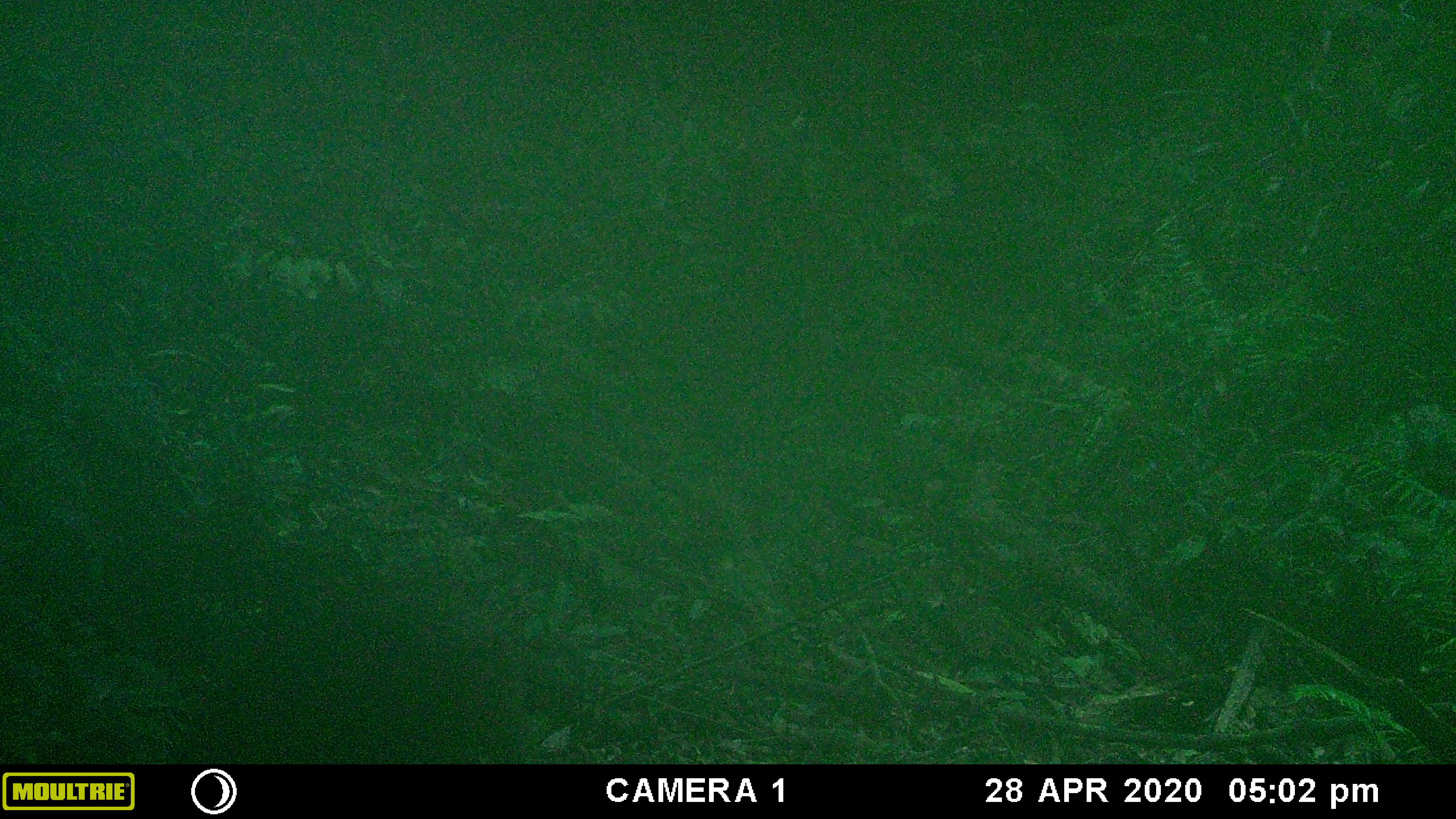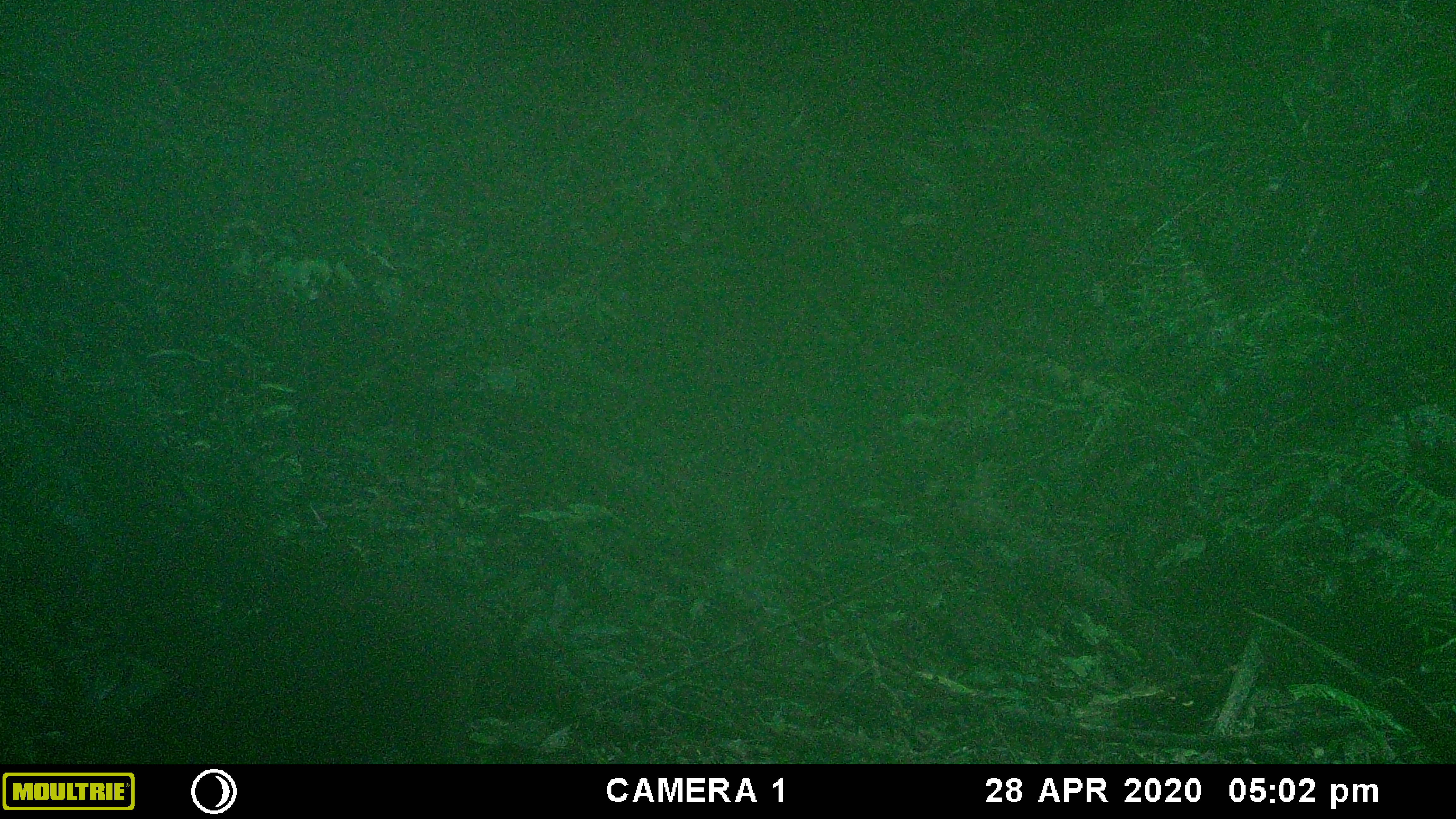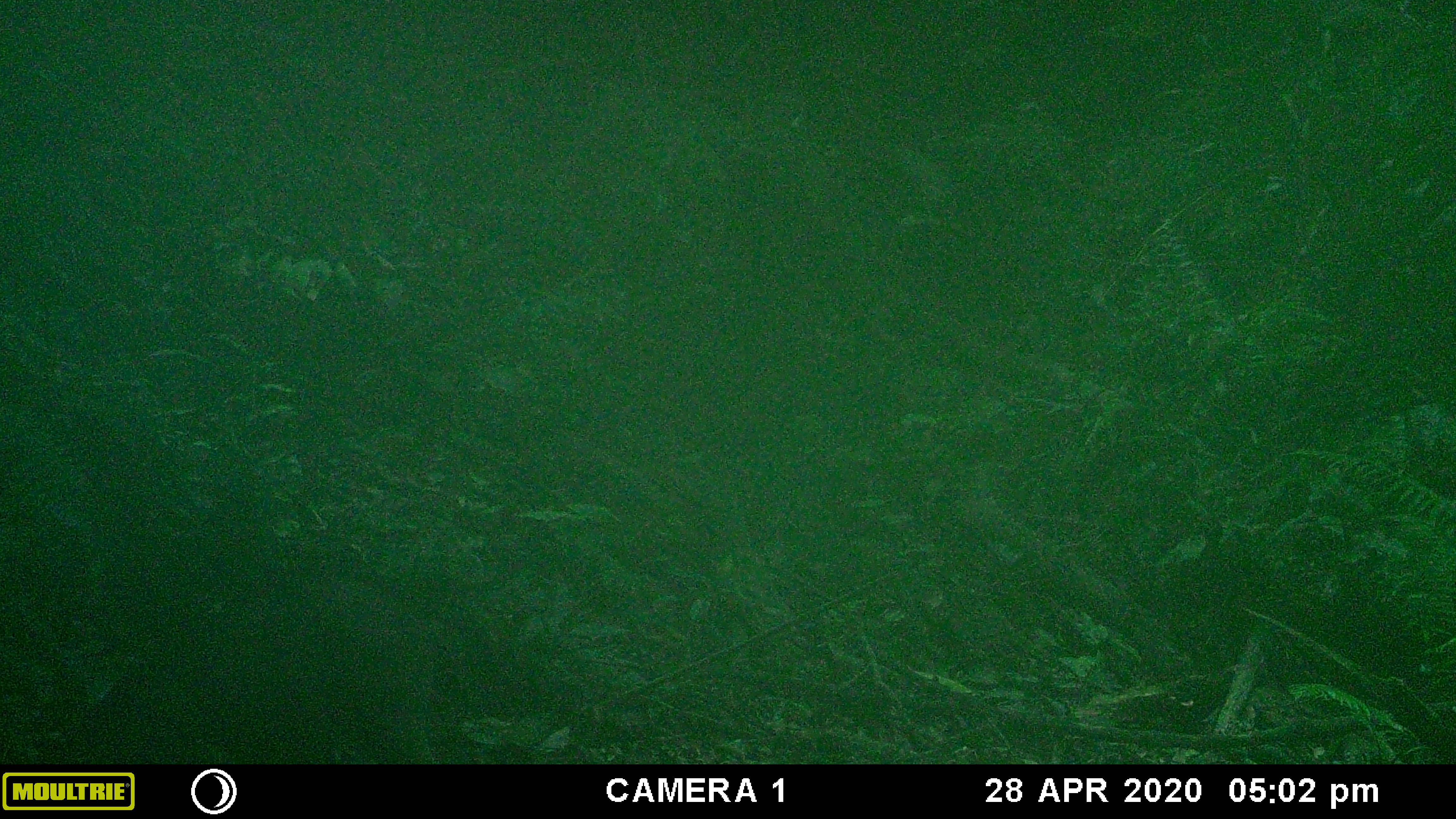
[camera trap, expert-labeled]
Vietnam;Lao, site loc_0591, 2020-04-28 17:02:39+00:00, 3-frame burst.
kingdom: Animalia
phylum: Chordata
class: Mammalia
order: Artiodactyla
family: Suidae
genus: Sus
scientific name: Sus scrofa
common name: eurasian wild pig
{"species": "eurasian wild pig (Sus scrofa)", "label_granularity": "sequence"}